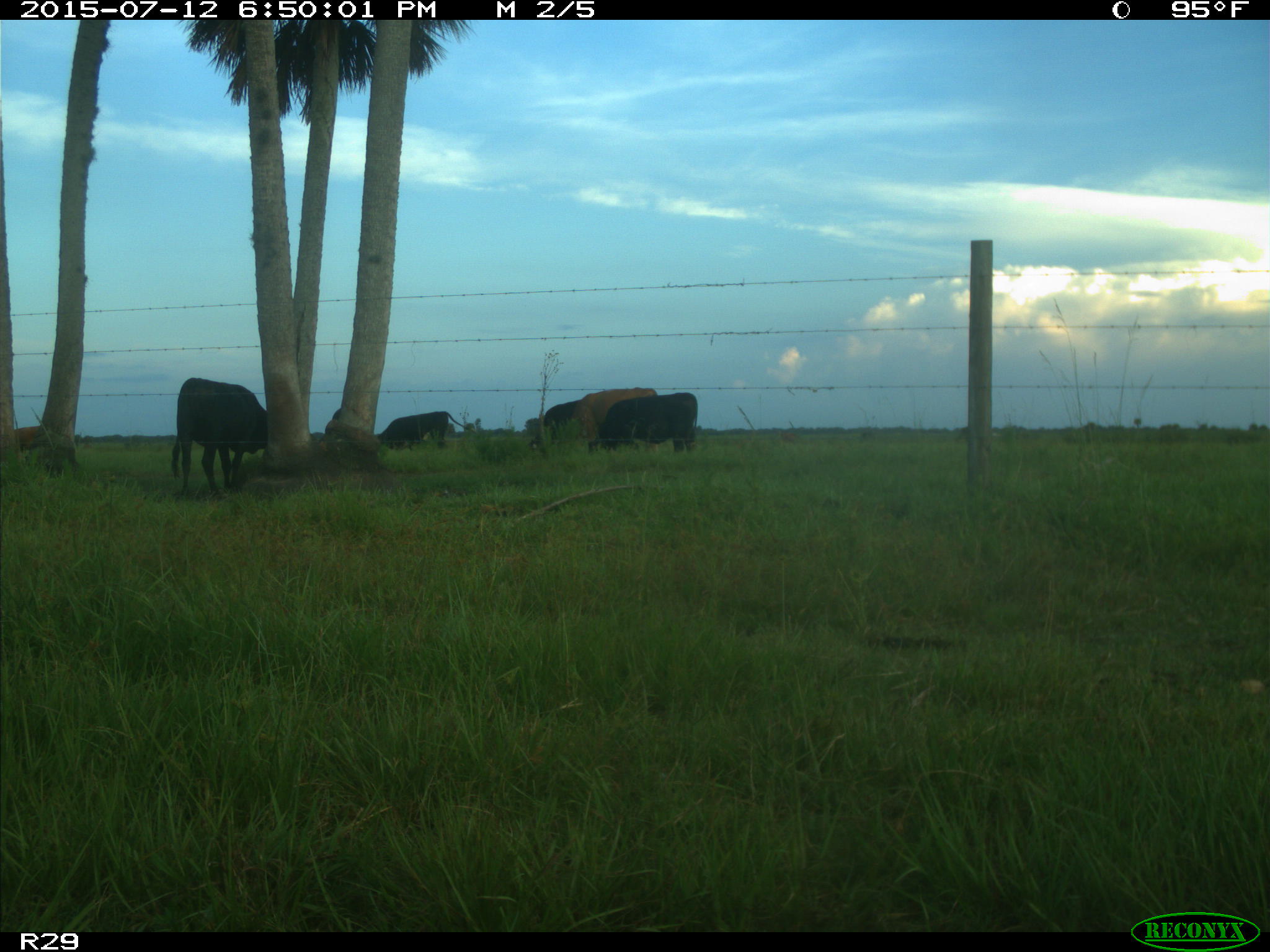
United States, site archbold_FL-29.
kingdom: Animalia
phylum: Chordata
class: Mammalia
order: Artiodactyla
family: Bovidae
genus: Bos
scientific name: Bos taurus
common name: domestic cow